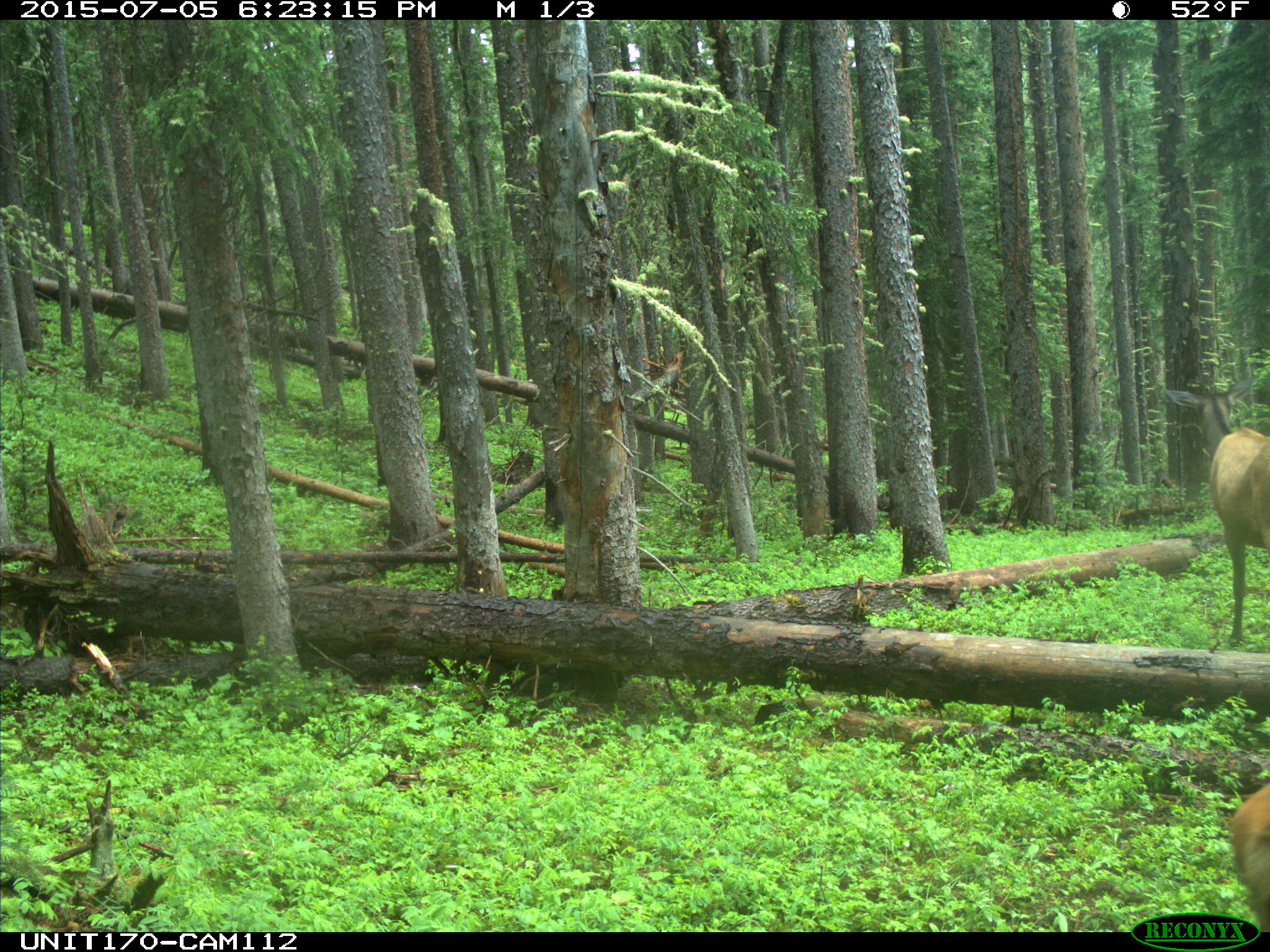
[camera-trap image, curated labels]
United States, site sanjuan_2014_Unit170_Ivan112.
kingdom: Animalia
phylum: Chordata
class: Mammalia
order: Artiodactyla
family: Cervidae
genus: Cervus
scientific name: Cervus elaphus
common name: red deer